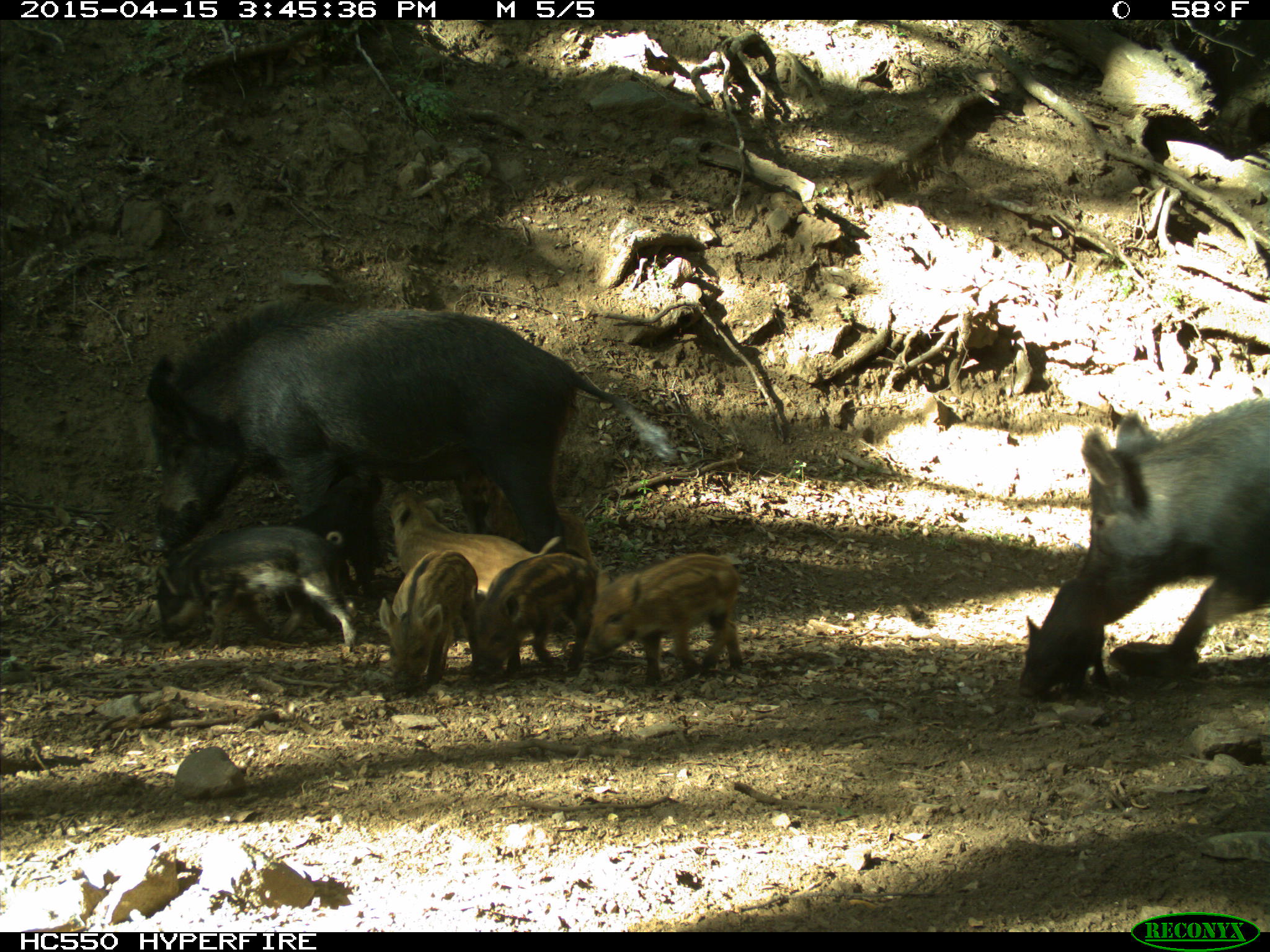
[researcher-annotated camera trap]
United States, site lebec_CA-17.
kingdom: Animalia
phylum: Chordata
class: Mammalia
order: Artiodactyla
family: Suidae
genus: Sus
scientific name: Sus scrofa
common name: wild boar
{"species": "Sus scrofa (wild boar)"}